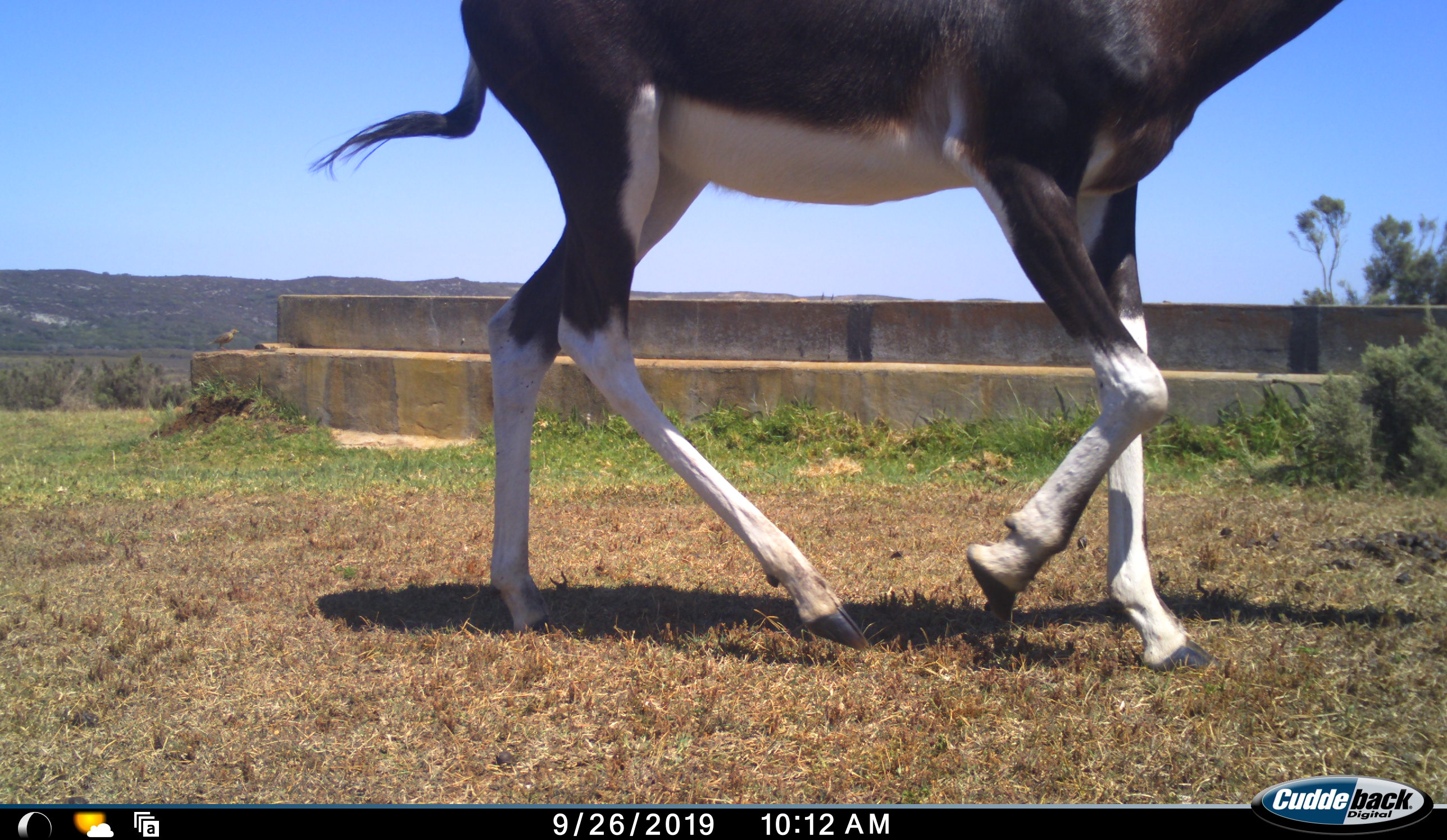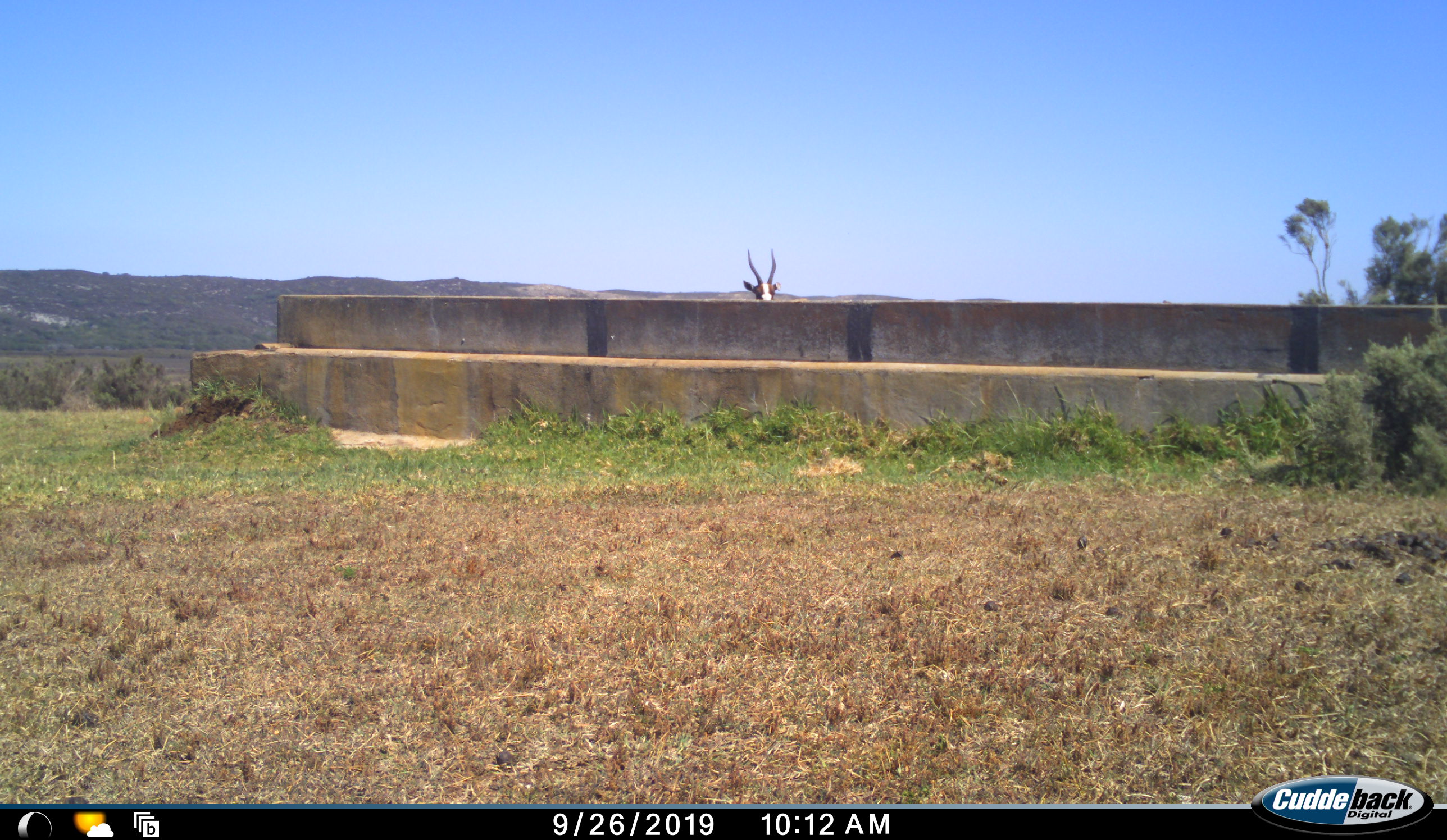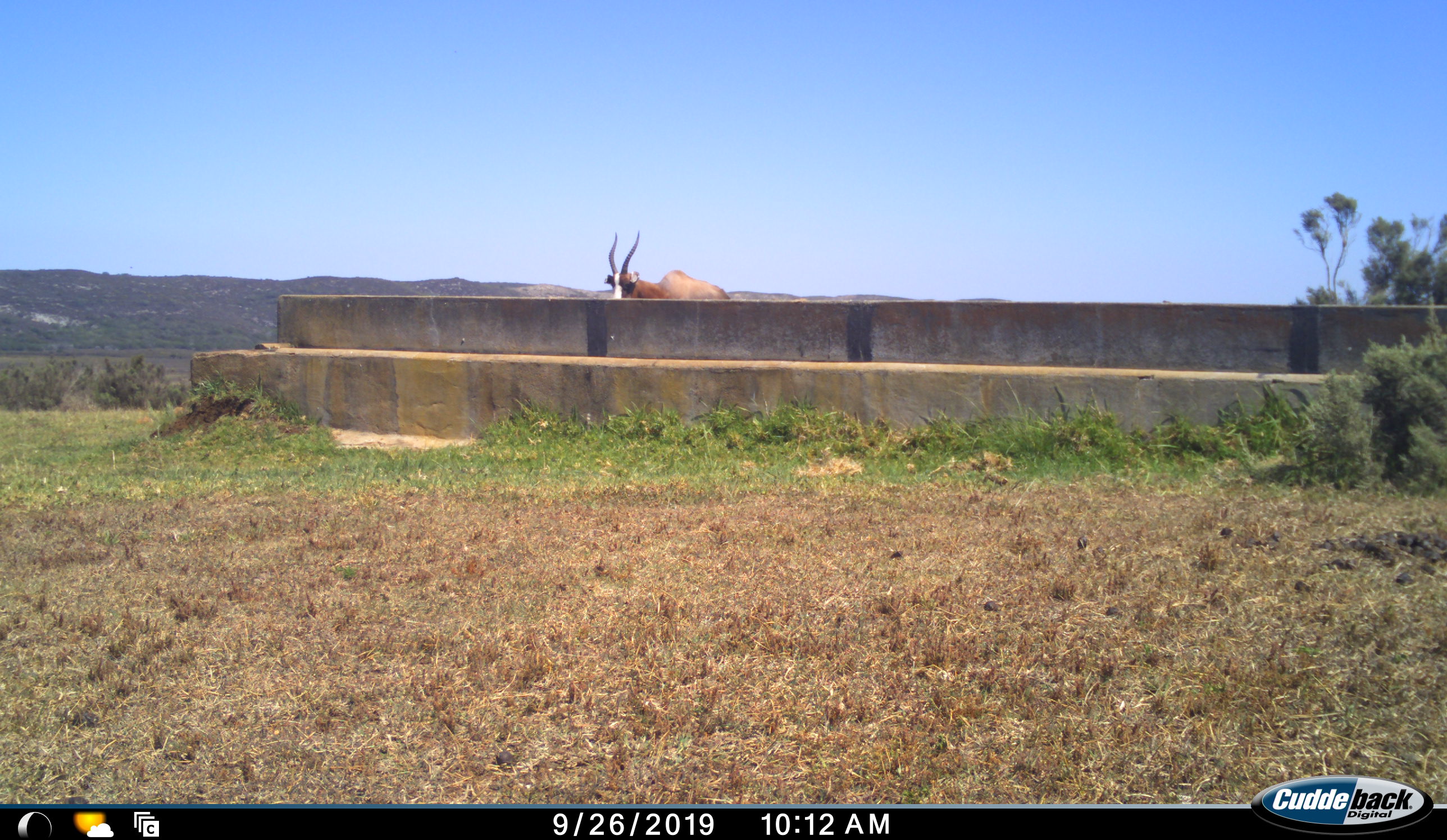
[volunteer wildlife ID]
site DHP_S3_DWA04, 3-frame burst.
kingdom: Animalia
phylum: Chordata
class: Mammalia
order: Artiodactyla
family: Bovidae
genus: Damaliscus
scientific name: Damaliscus pygargus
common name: bontebok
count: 2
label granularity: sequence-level